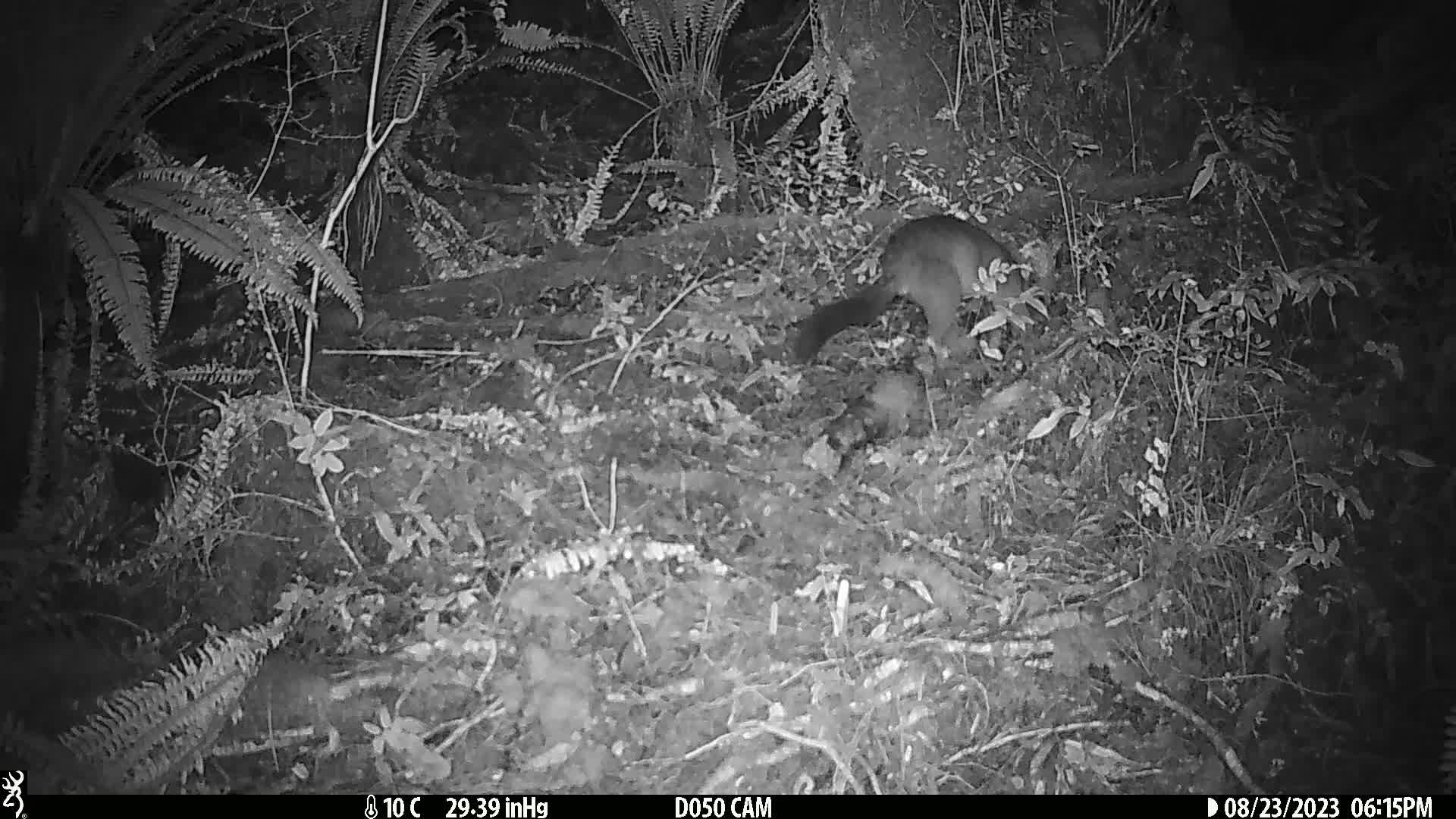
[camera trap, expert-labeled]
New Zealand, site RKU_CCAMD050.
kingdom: Animalia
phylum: Chordata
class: Mammalia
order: Diprotodontia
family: Phalangeridae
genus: Trichosurus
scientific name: Trichosurus vulpecula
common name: common brushtail possum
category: possum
Possum (common brushtail possum) (Trichosurus vulpecula).